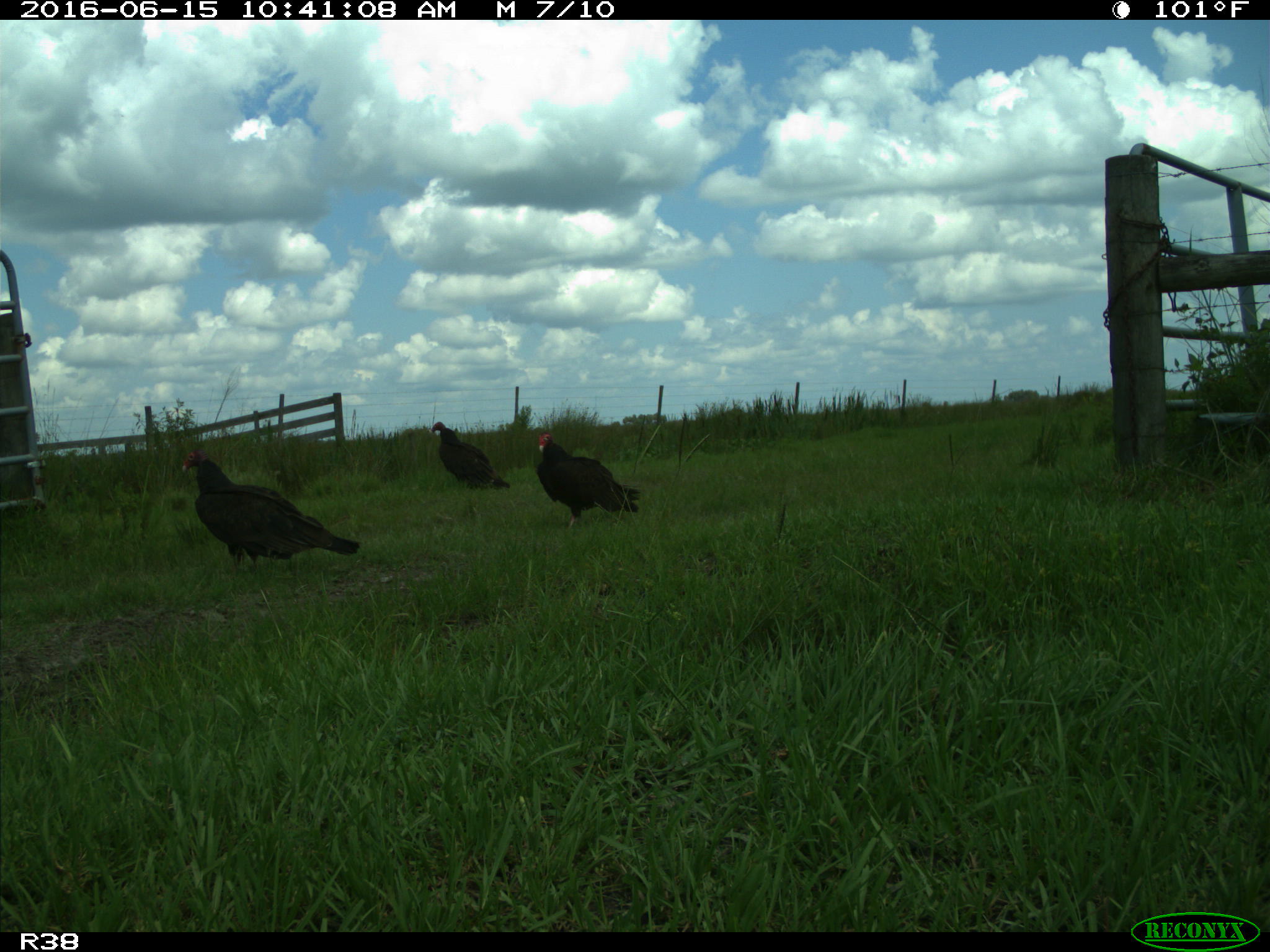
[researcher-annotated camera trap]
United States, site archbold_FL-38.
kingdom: Animalia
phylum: Chordata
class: Aves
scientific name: Aves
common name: birds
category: unidentified bird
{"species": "unidentified bird (birds) (Aves)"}